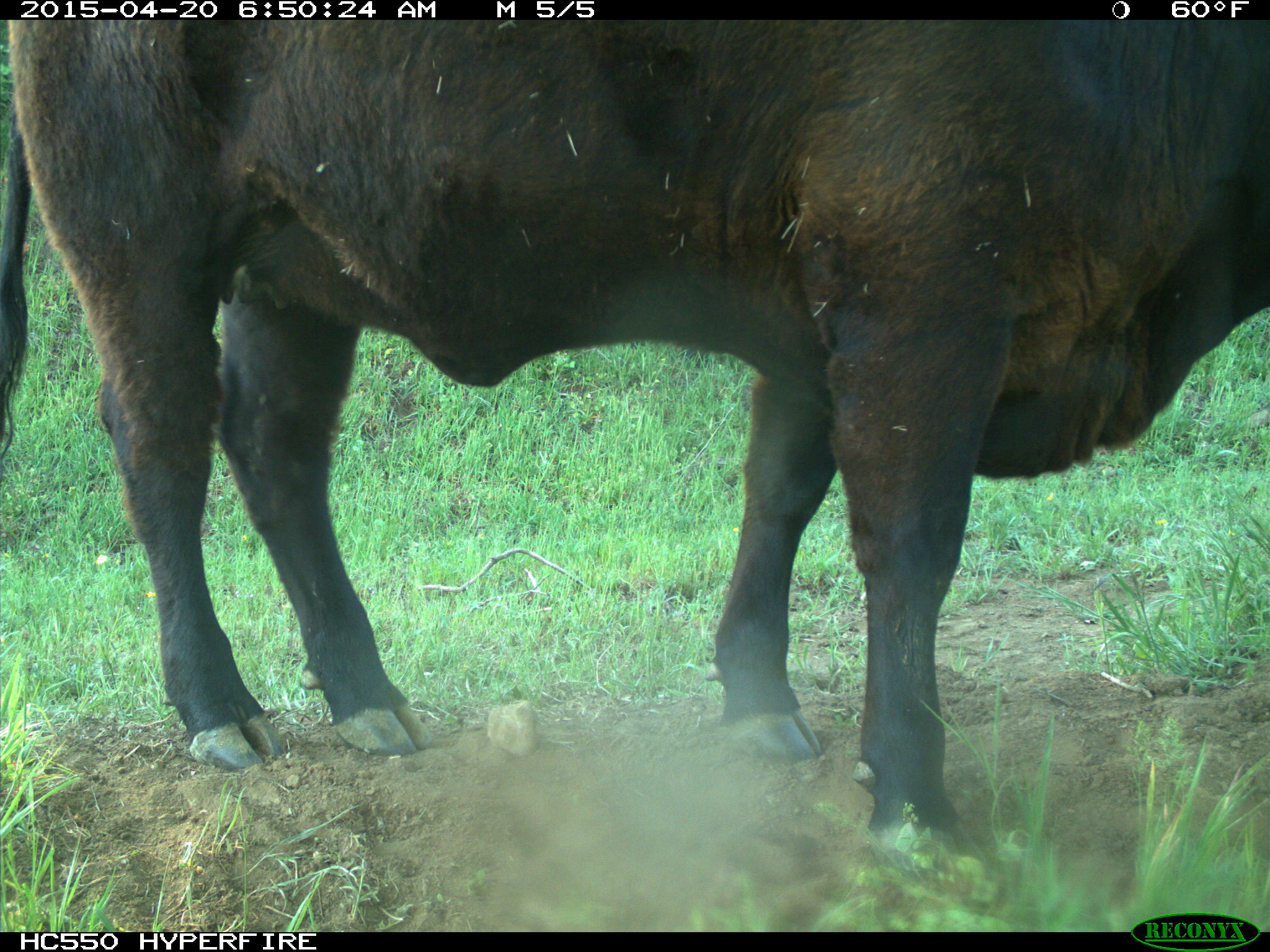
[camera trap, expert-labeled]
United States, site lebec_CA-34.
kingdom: Animalia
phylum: Chordata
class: Mammalia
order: Artiodactyla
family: Bovidae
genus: Bos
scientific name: Bos taurus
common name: domestic cow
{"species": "Bos taurus (domestic cow)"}